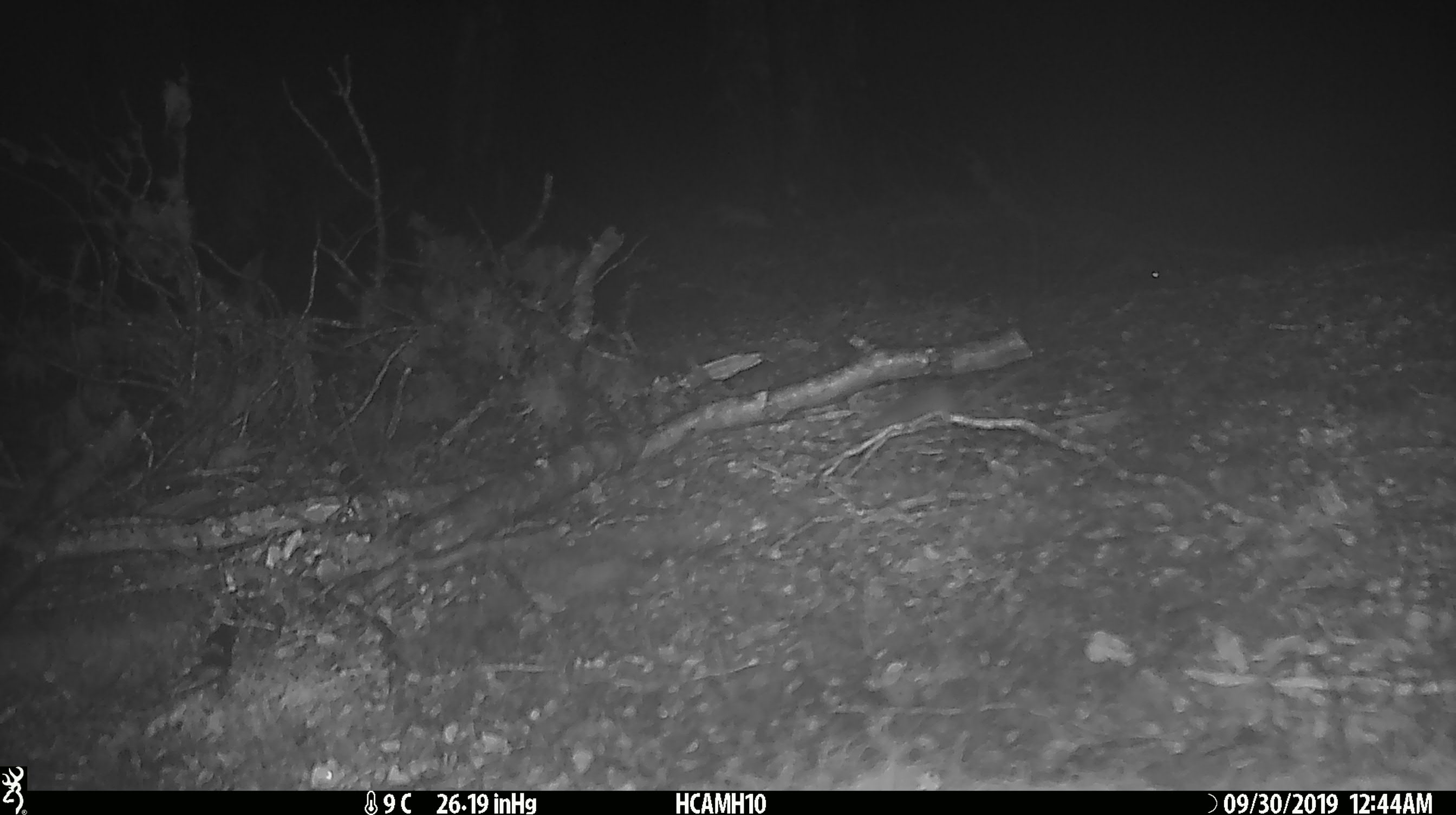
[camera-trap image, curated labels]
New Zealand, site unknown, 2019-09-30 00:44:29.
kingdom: Animalia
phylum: Chordata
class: Mammalia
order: Rodentia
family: Muridae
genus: Mus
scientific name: Mus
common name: mouse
Mouse (Mus).